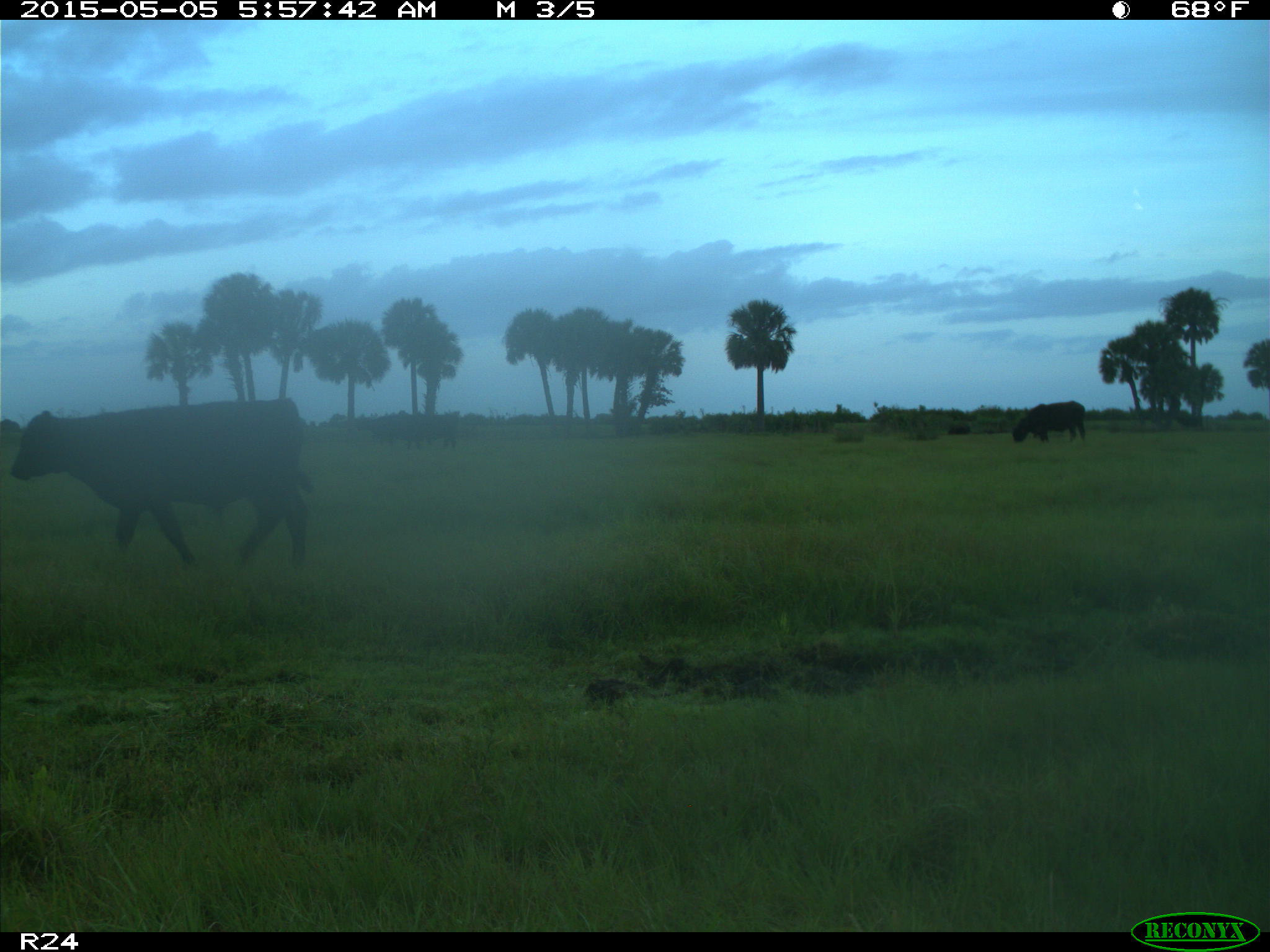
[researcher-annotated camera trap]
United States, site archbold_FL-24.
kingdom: Animalia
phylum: Chordata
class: Mammalia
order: Artiodactyla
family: Bovidae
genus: Bos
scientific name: Bos taurus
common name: domestic cow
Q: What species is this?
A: Bos taurus (domestic cow).